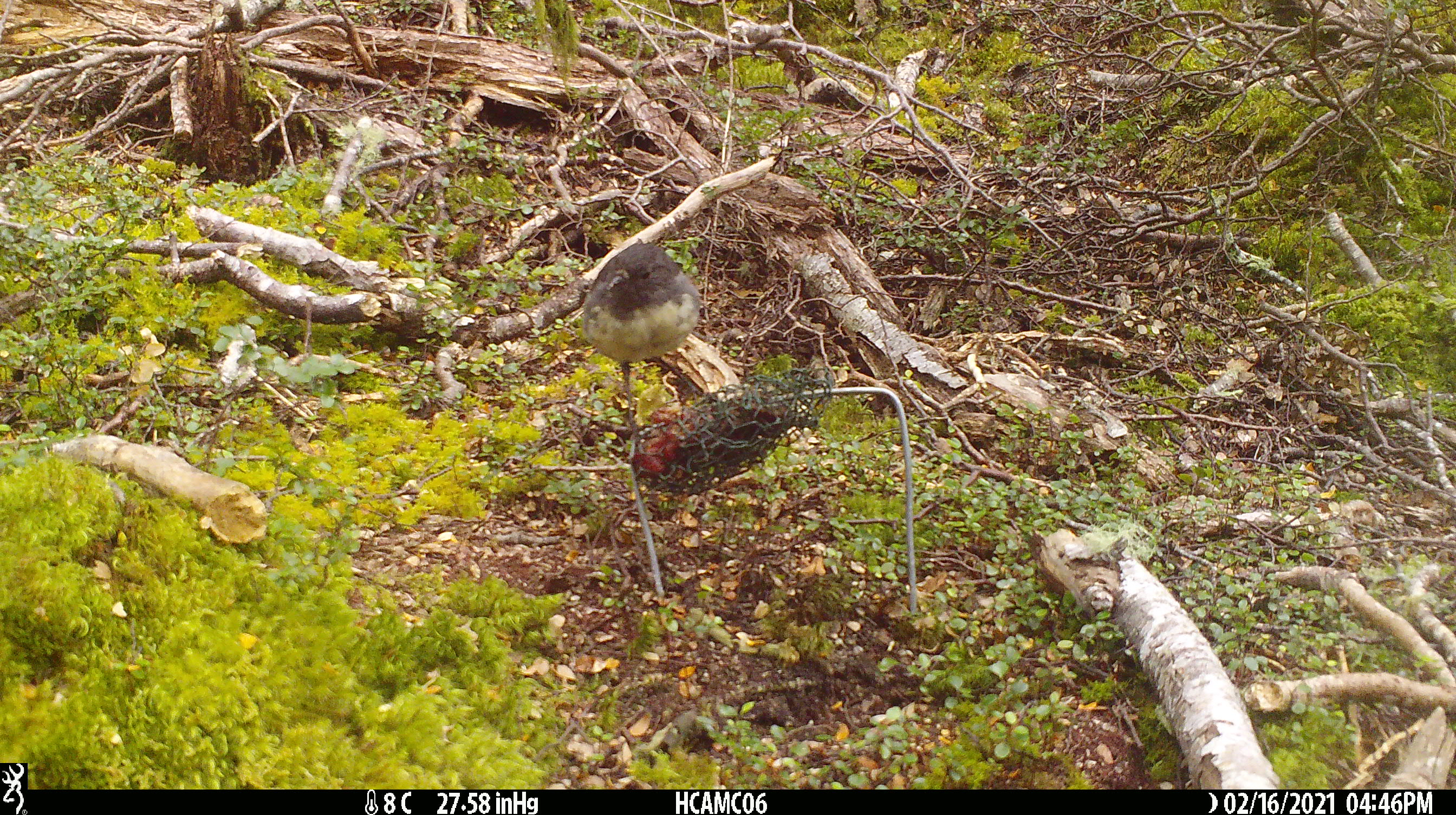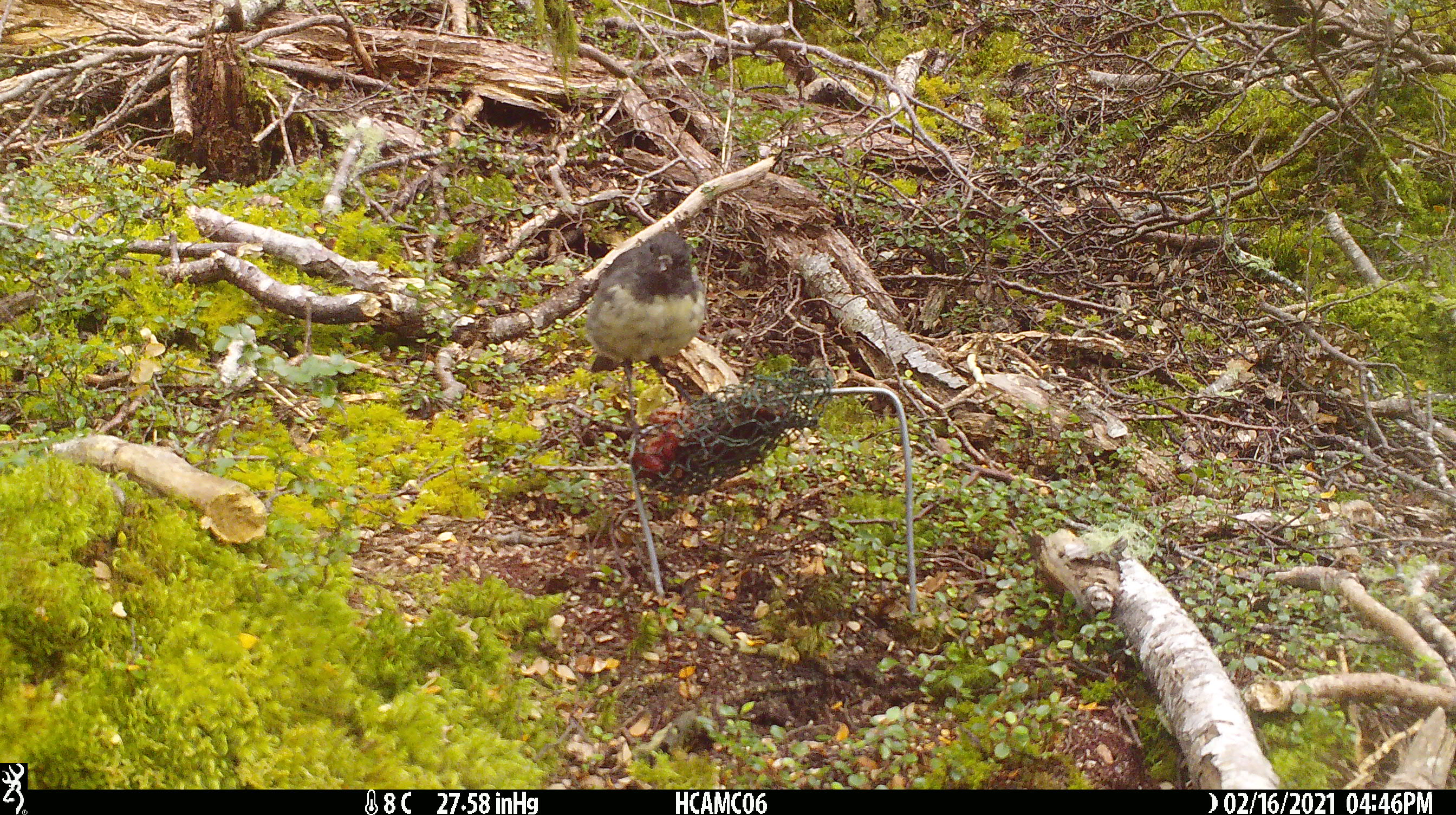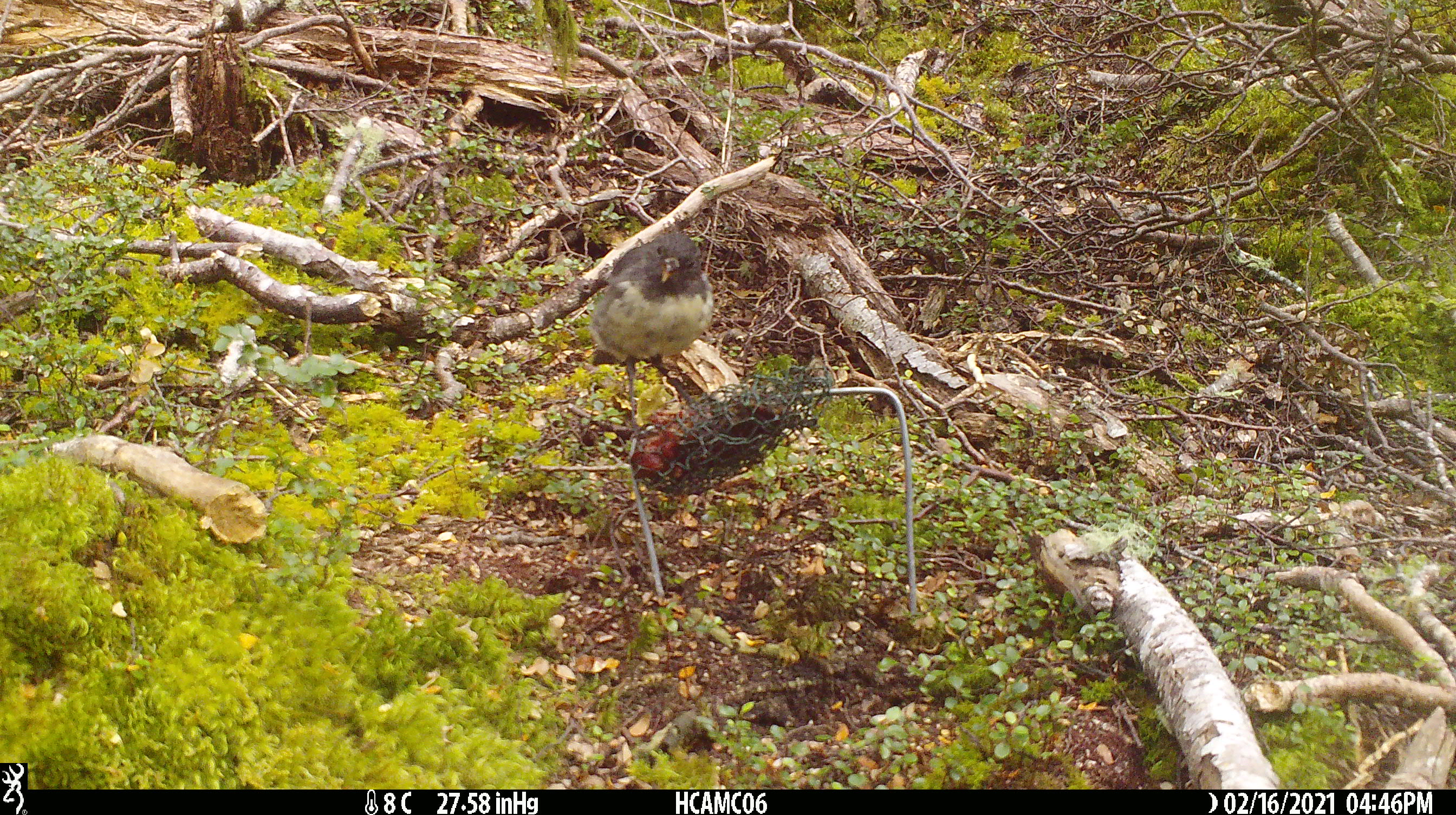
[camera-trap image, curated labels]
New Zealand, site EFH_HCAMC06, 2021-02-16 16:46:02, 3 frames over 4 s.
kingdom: Animalia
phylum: Chordata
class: Aves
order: Passeriformes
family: Petroicidae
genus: Petroica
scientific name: Petroica australis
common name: new zealand robin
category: robin